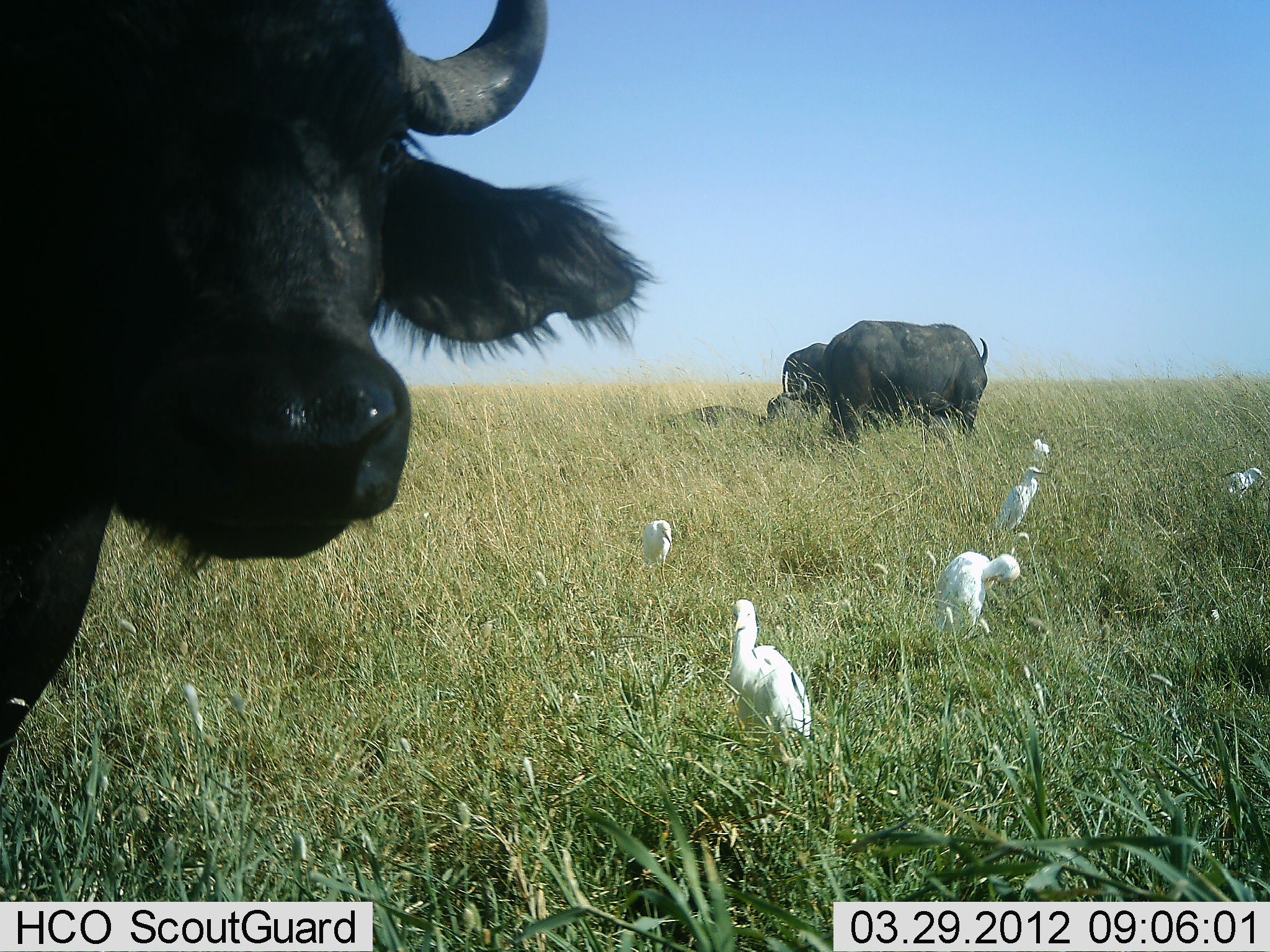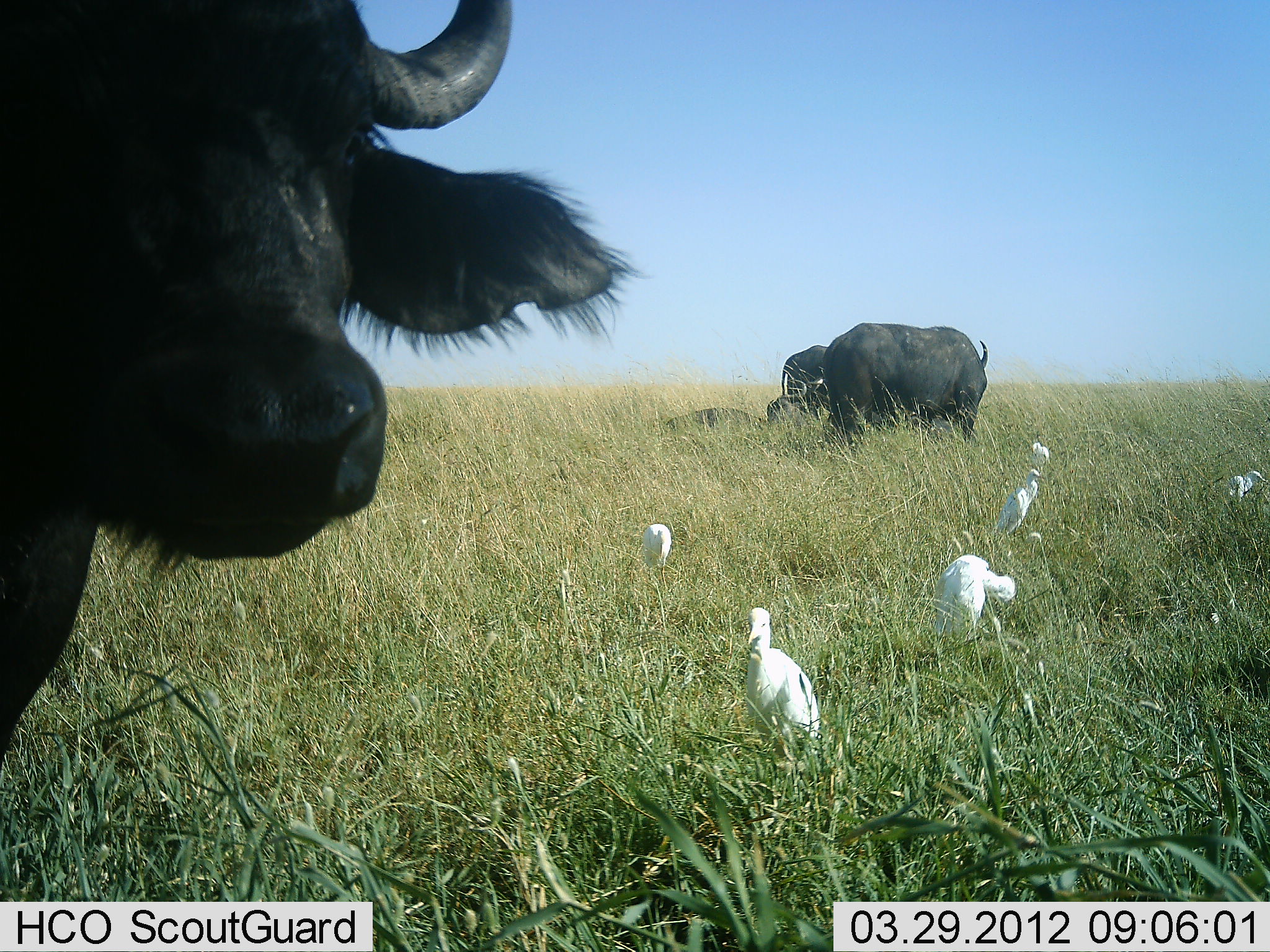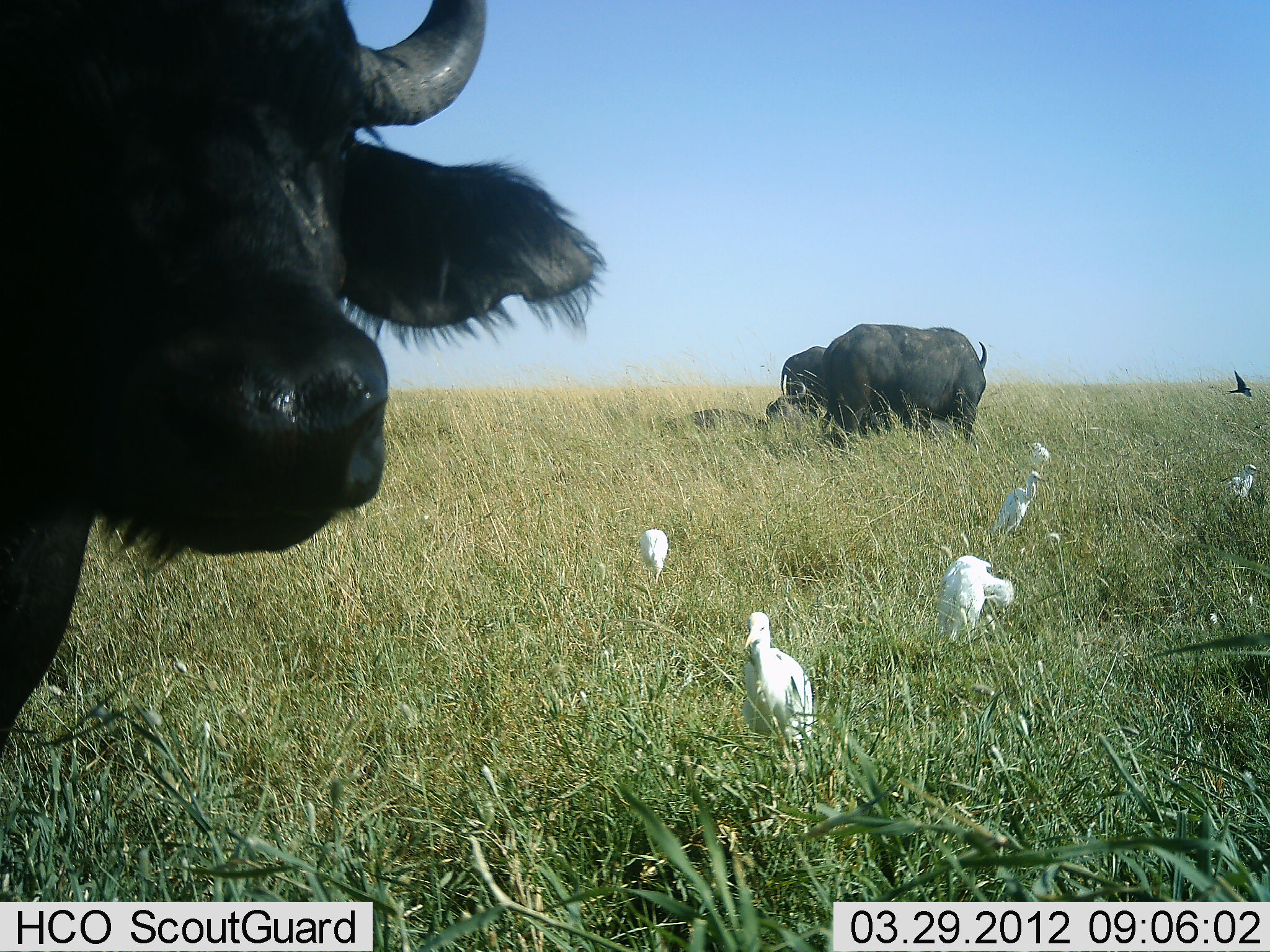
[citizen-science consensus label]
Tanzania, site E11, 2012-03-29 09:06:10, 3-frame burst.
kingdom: Animalia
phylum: Chordata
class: Mammalia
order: Artiodactyla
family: Bovidae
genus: Syncerus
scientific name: Syncerus caffer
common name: cape buffalo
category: buffalo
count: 3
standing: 89%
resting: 42%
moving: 5%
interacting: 0%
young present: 5%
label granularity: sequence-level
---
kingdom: Animalia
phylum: Chordata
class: Aves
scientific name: Aves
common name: bird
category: otherbird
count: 5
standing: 82%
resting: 0%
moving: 24%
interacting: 6%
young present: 0%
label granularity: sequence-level